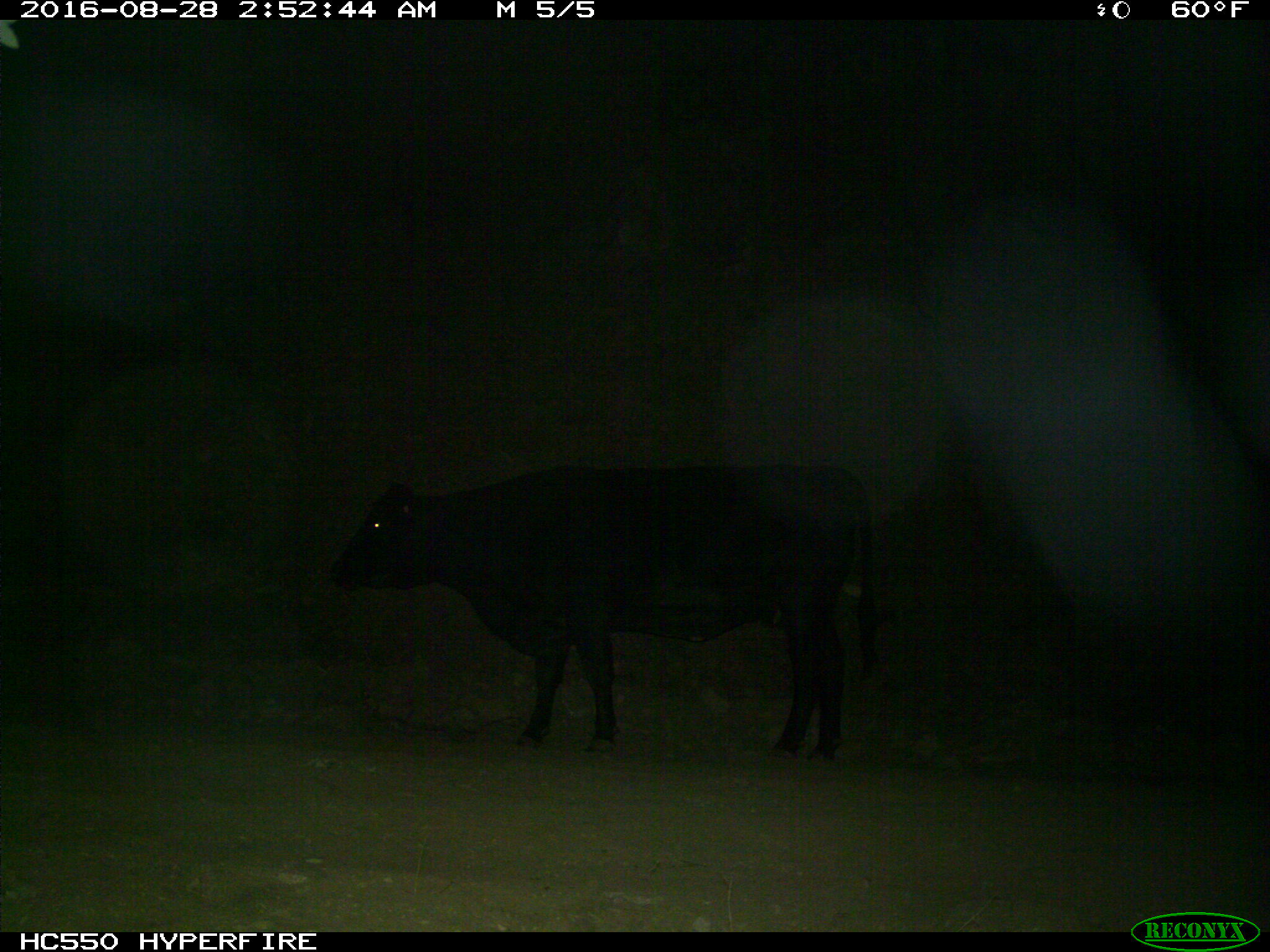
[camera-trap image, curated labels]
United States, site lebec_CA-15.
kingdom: Animalia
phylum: Chordata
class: Mammalia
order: Artiodactyla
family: Bovidae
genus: Bos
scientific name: Bos taurus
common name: domestic cow